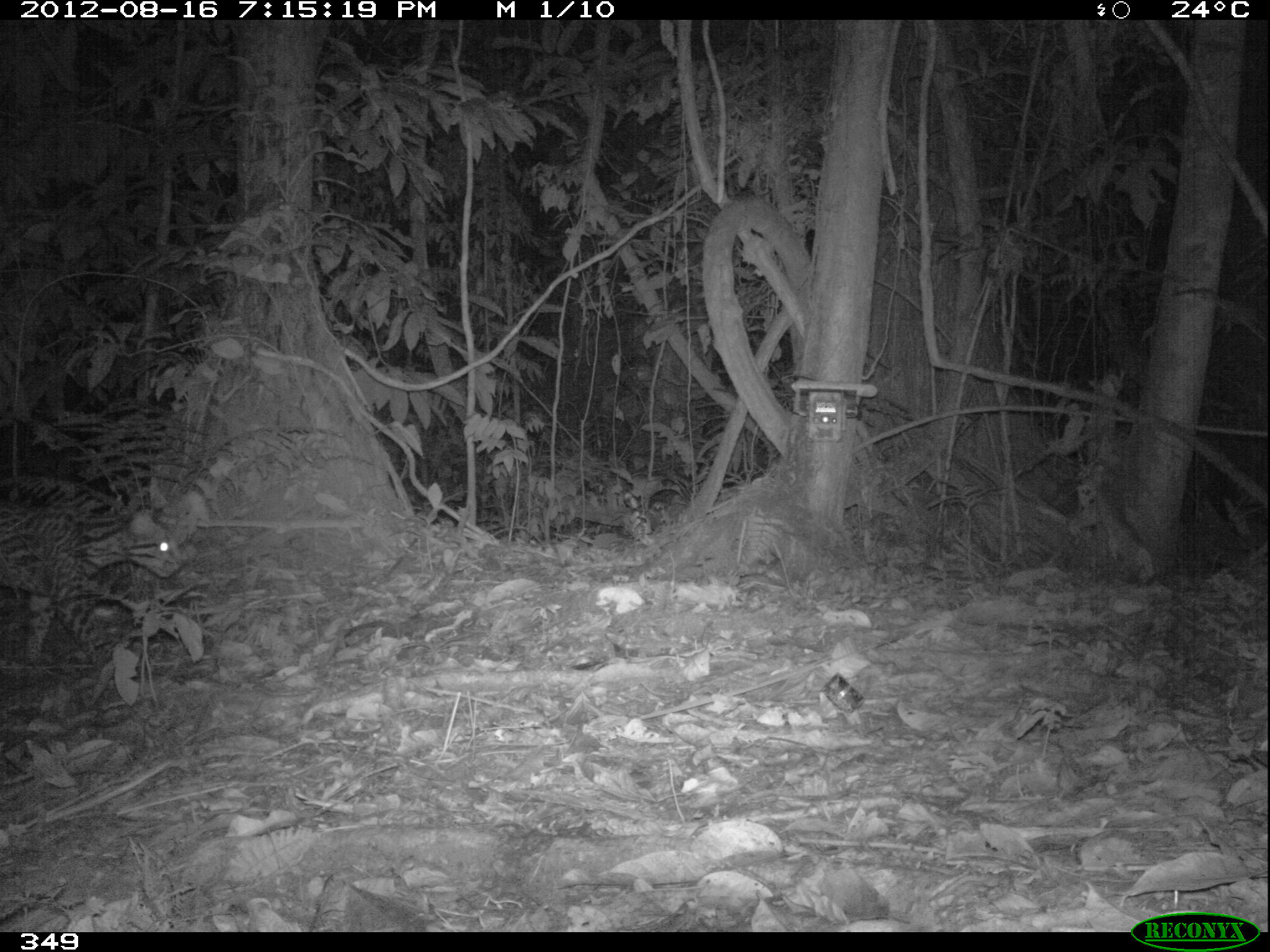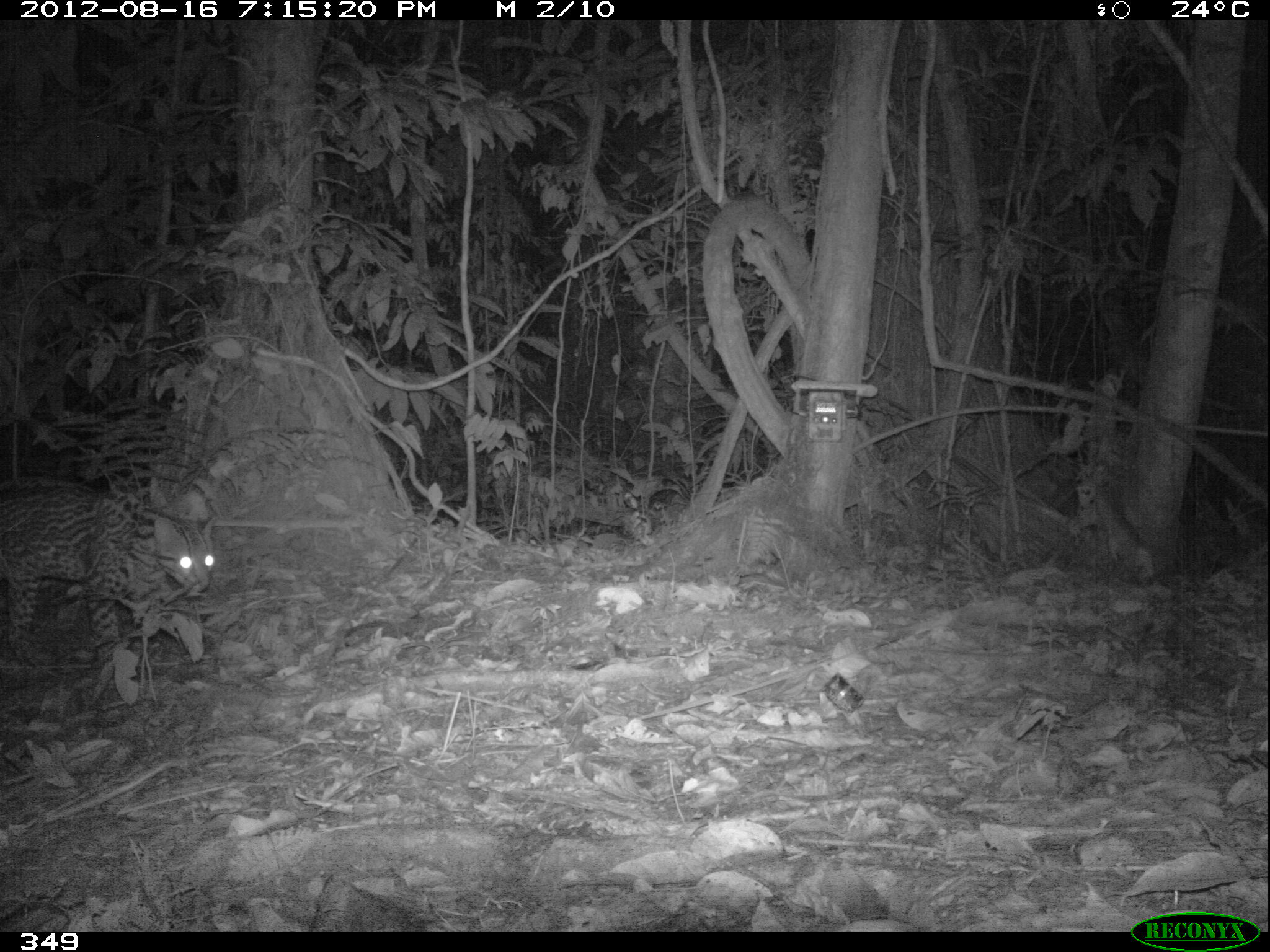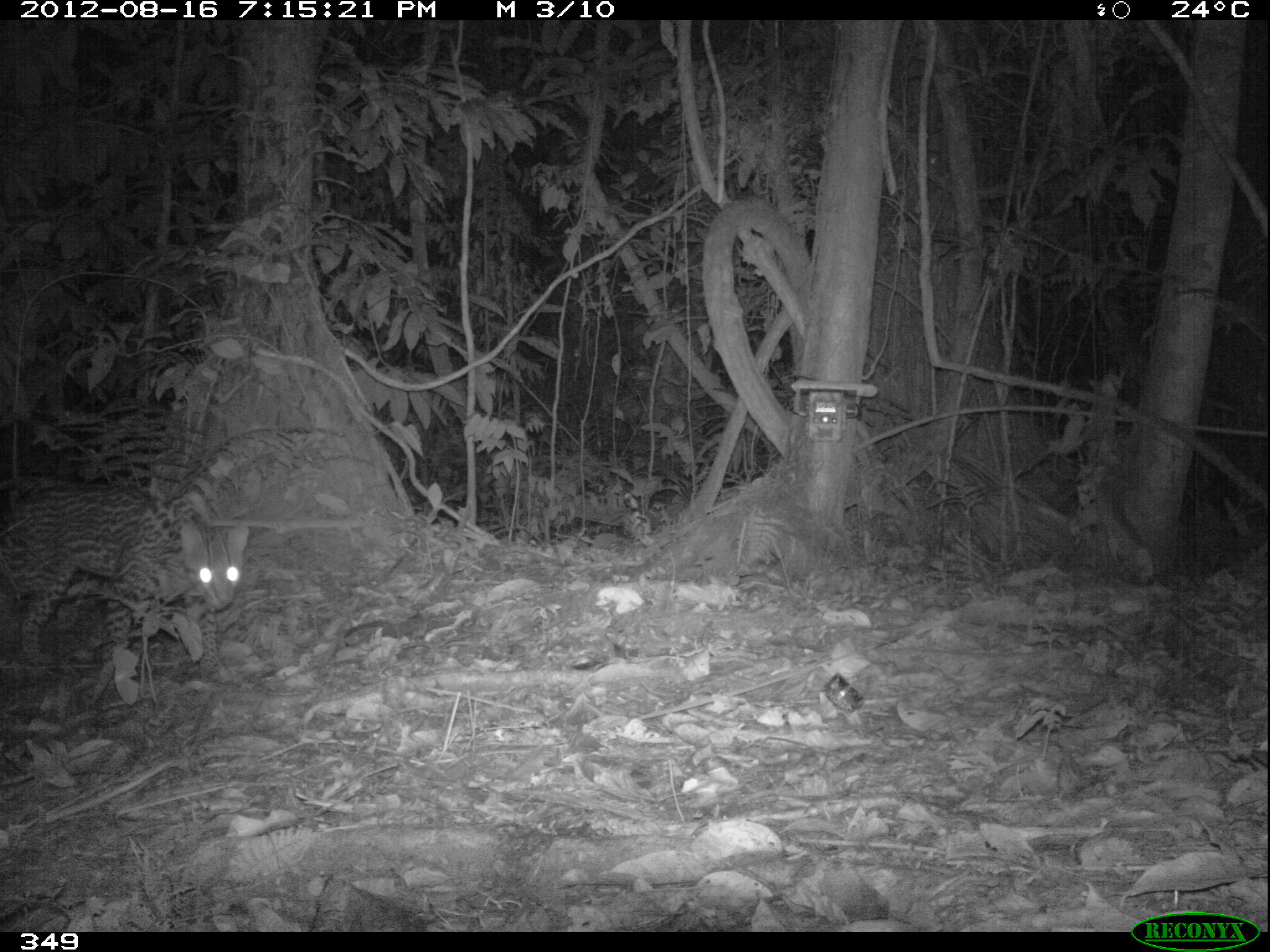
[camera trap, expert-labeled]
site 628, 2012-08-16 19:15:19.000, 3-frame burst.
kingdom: Animalia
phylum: Chordata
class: Mammalia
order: Carnivora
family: Felidae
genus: Leopardus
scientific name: Leopardus pardalis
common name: ocelot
Leopardus pardalis (ocelot).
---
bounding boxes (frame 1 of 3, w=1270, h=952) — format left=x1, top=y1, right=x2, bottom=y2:
leopardus pardalis: left=0, top=491, right=184, bottom=679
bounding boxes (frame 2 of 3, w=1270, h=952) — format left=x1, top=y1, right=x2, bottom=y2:
leopardus pardalis: left=0, top=469, right=217, bottom=692